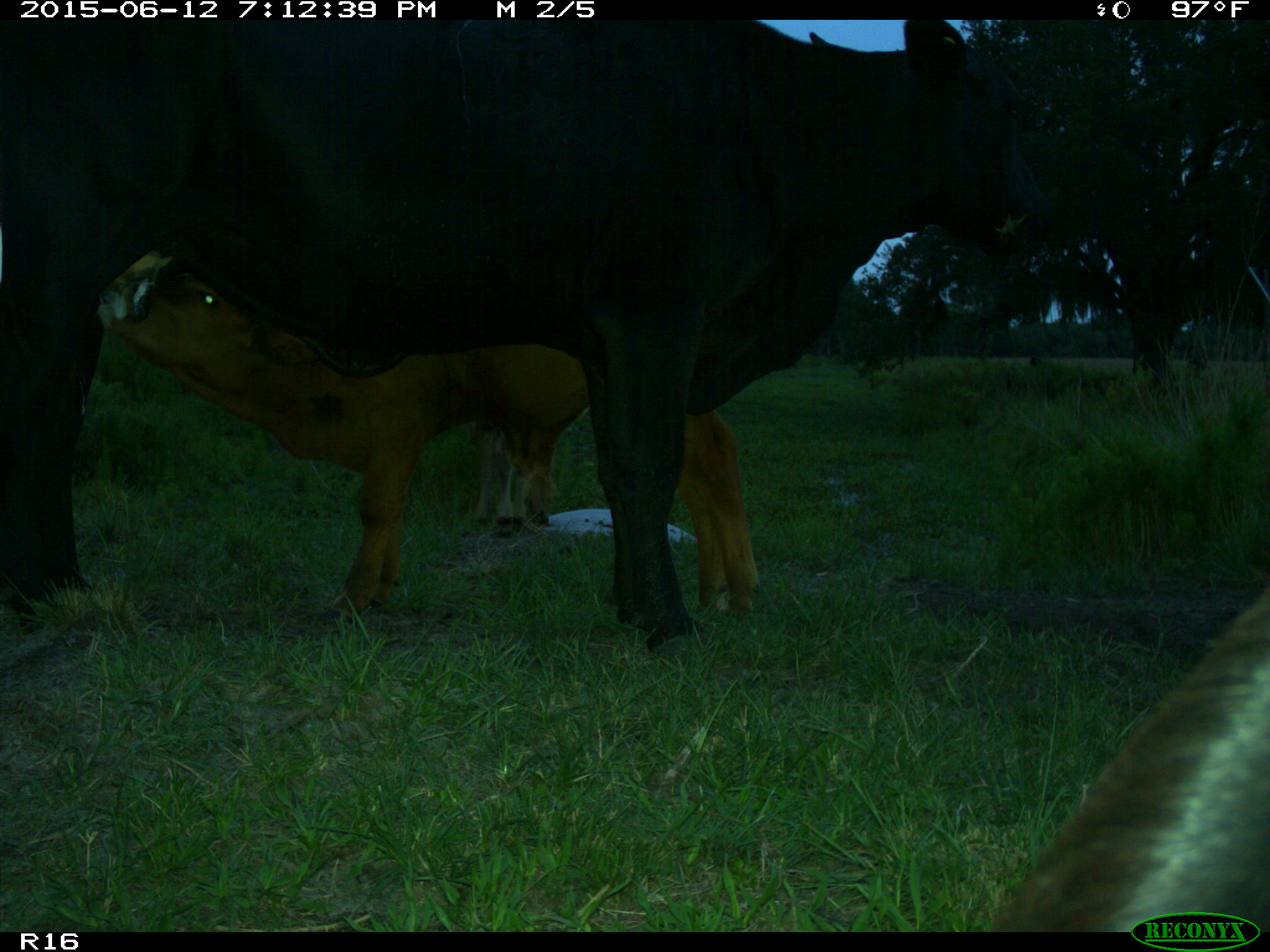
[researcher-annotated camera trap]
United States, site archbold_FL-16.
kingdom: Animalia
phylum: Chordata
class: Mammalia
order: Artiodactyla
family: Bovidae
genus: Bos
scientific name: Bos taurus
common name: domestic cow